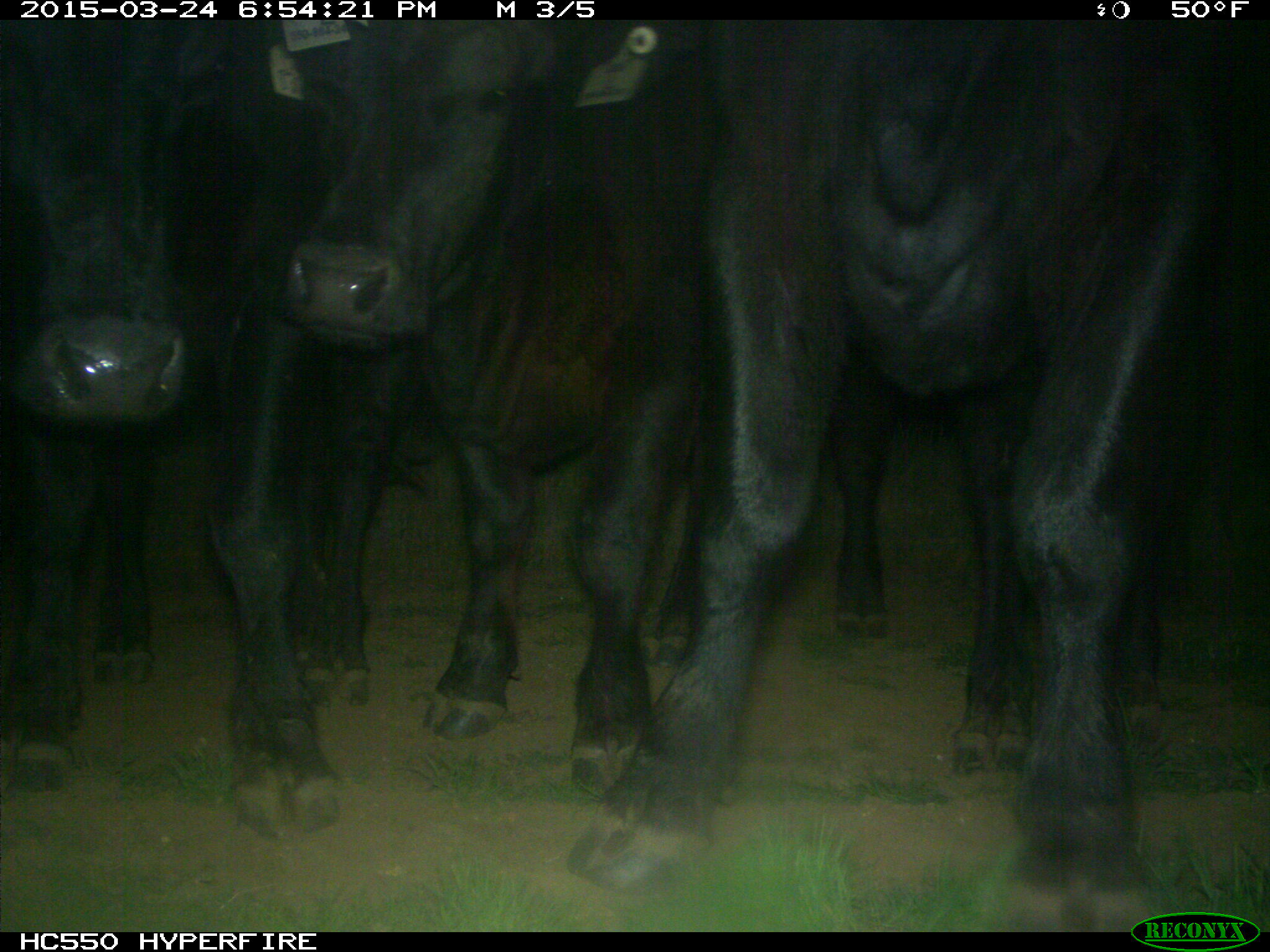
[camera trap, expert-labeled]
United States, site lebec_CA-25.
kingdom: Animalia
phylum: Chordata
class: Mammalia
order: Artiodactyla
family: Bovidae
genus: Bos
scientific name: Bos taurus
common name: domestic cow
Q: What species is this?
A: Bos taurus (domestic cow).